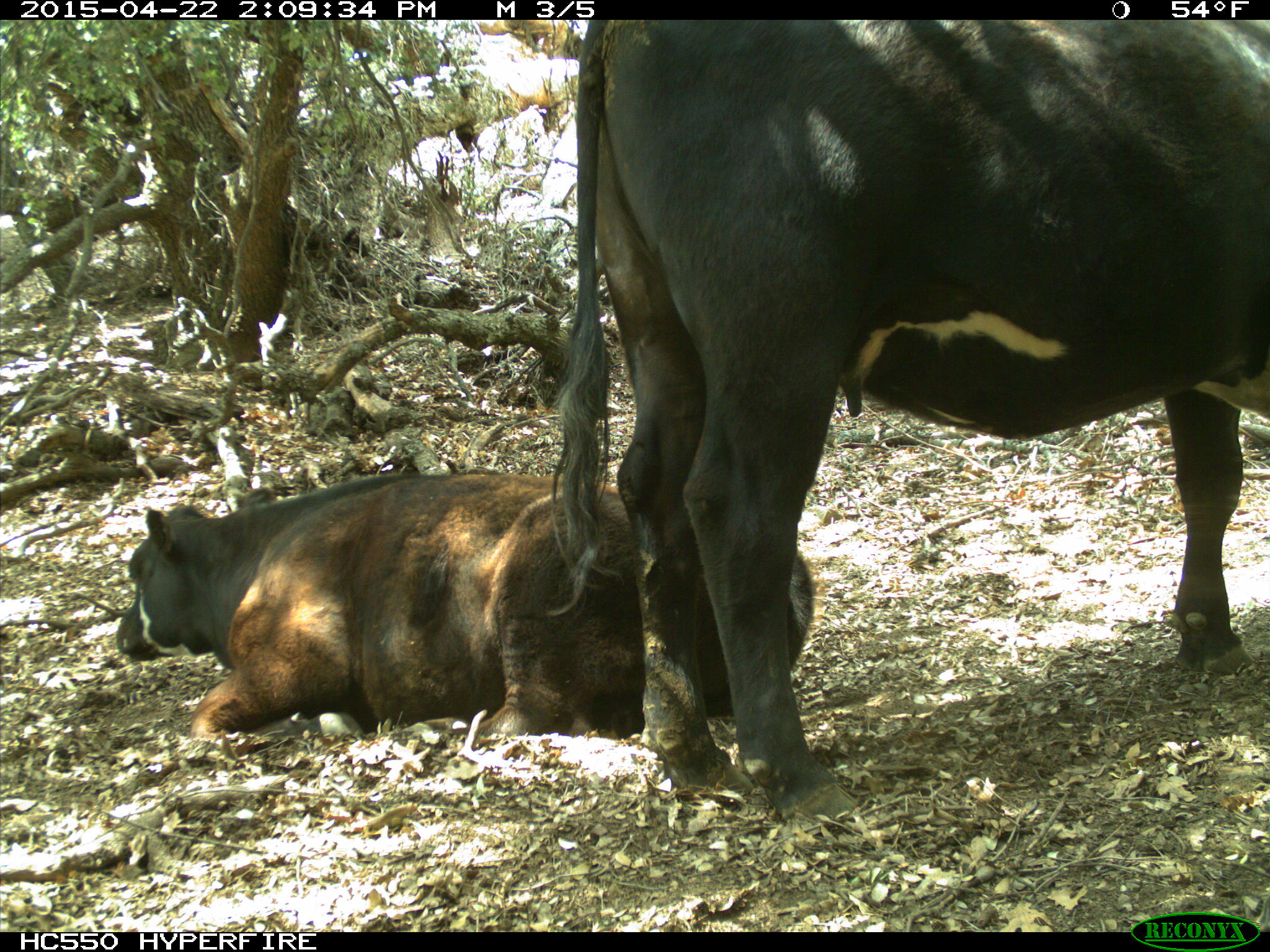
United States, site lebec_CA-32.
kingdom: Animalia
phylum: Chordata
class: Mammalia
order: Artiodactyla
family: Bovidae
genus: Bos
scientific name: Bos taurus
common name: domestic cow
Bos taurus (domestic cow).